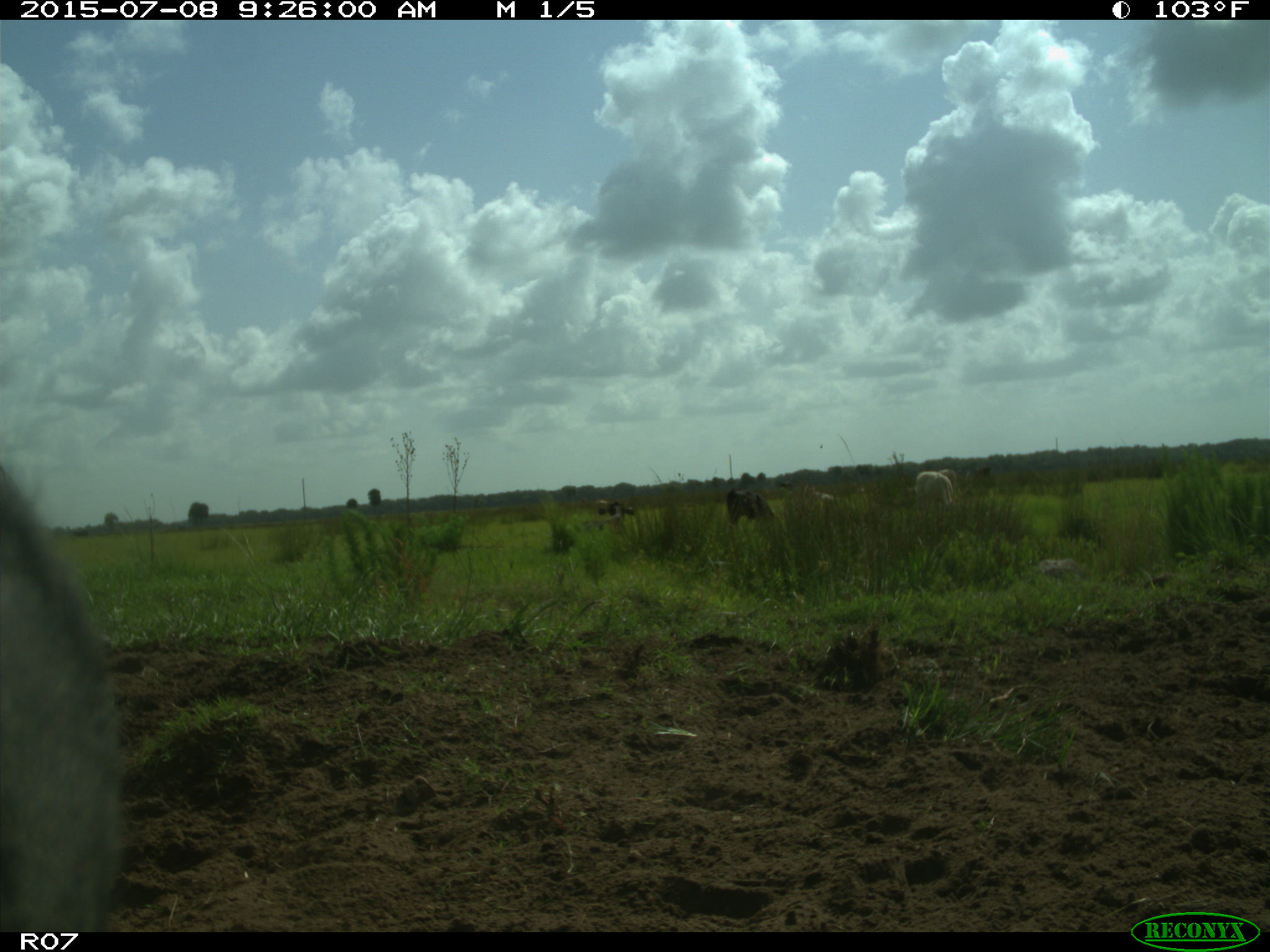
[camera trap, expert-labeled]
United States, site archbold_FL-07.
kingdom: Animalia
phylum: Chordata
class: Mammalia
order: Artiodactyla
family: Bovidae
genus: Bos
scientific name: Bos taurus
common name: domestic cow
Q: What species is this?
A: Bos taurus (domestic cow).